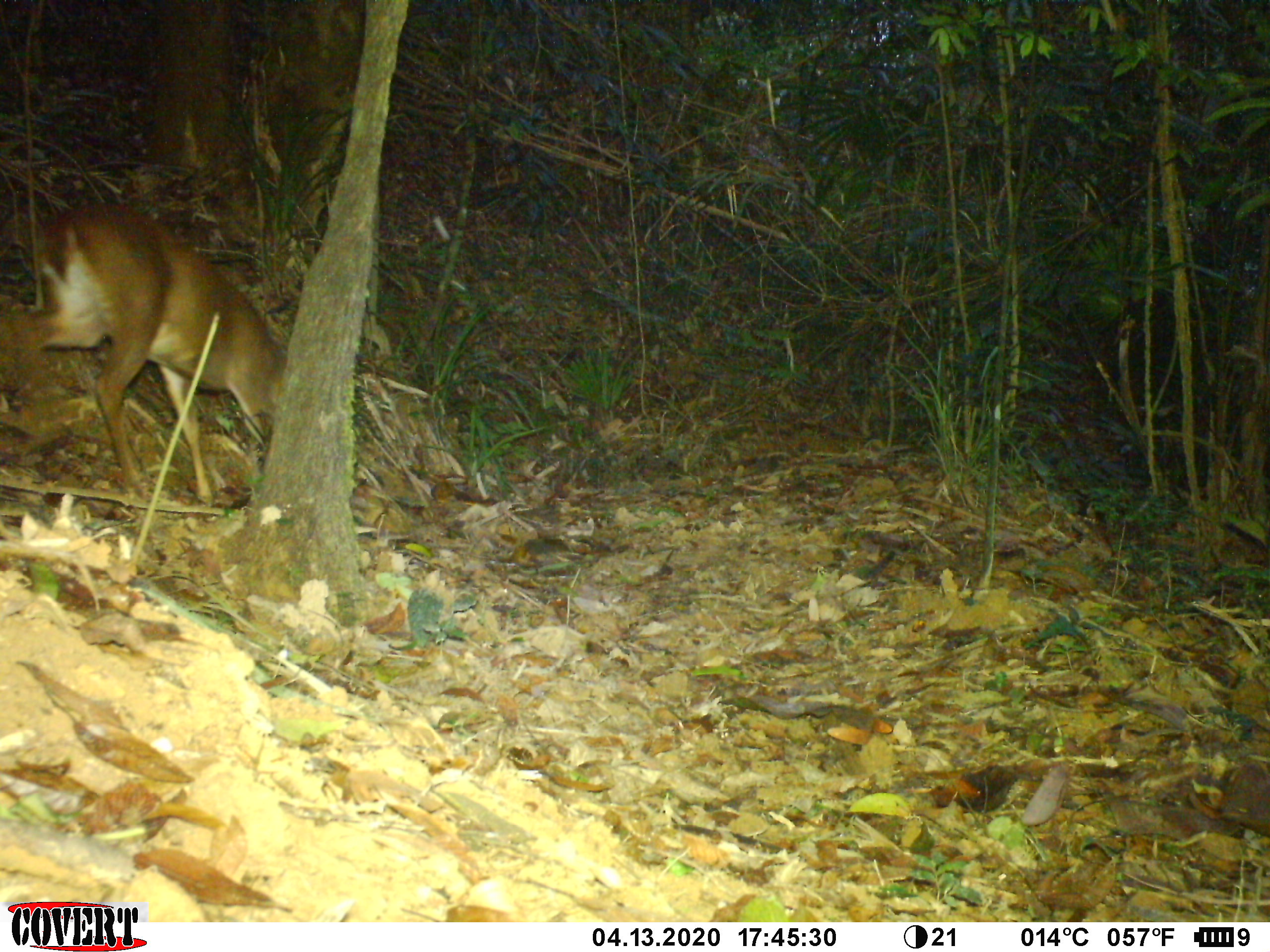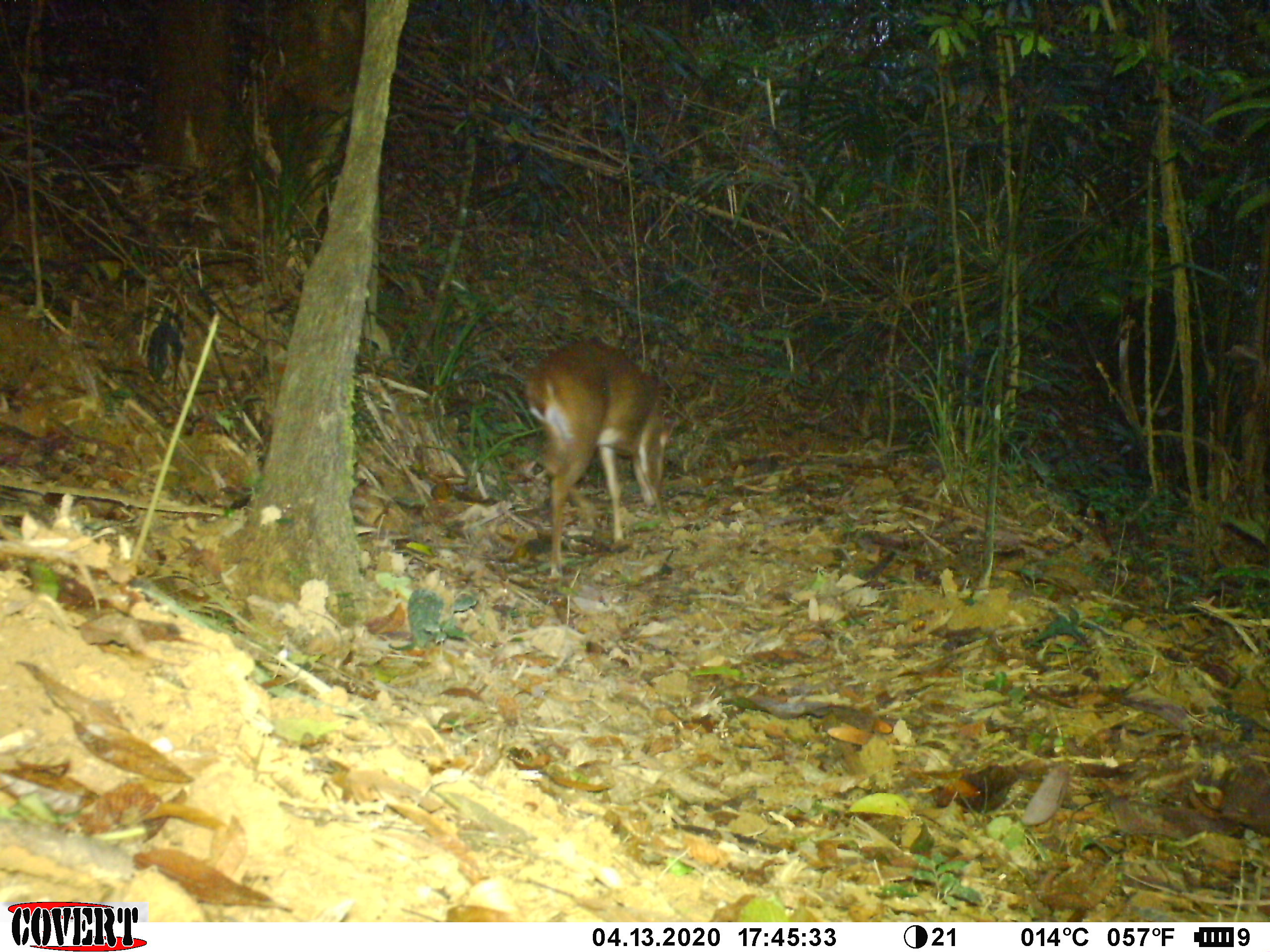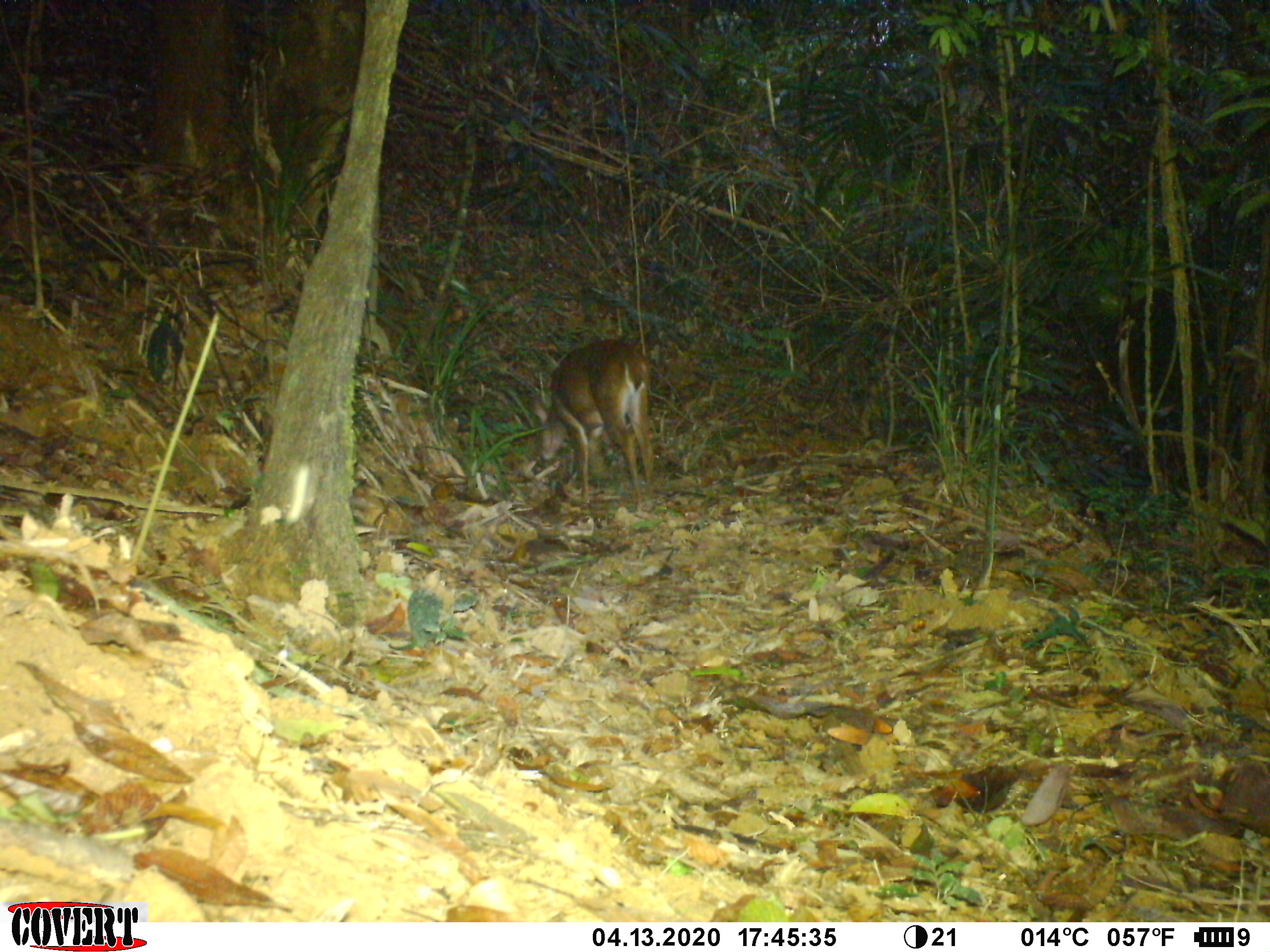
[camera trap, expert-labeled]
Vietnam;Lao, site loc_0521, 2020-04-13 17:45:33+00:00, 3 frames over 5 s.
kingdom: Animalia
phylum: Chordata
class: Mammalia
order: Artiodactyla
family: Cervidae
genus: Muntiacus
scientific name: Muntiacus vuquangensis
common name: large-antlered muntjac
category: large antlered muntjac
Large antlered muntjac (large-antlered muntjac) (Muntiacus vuquangensis). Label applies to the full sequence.